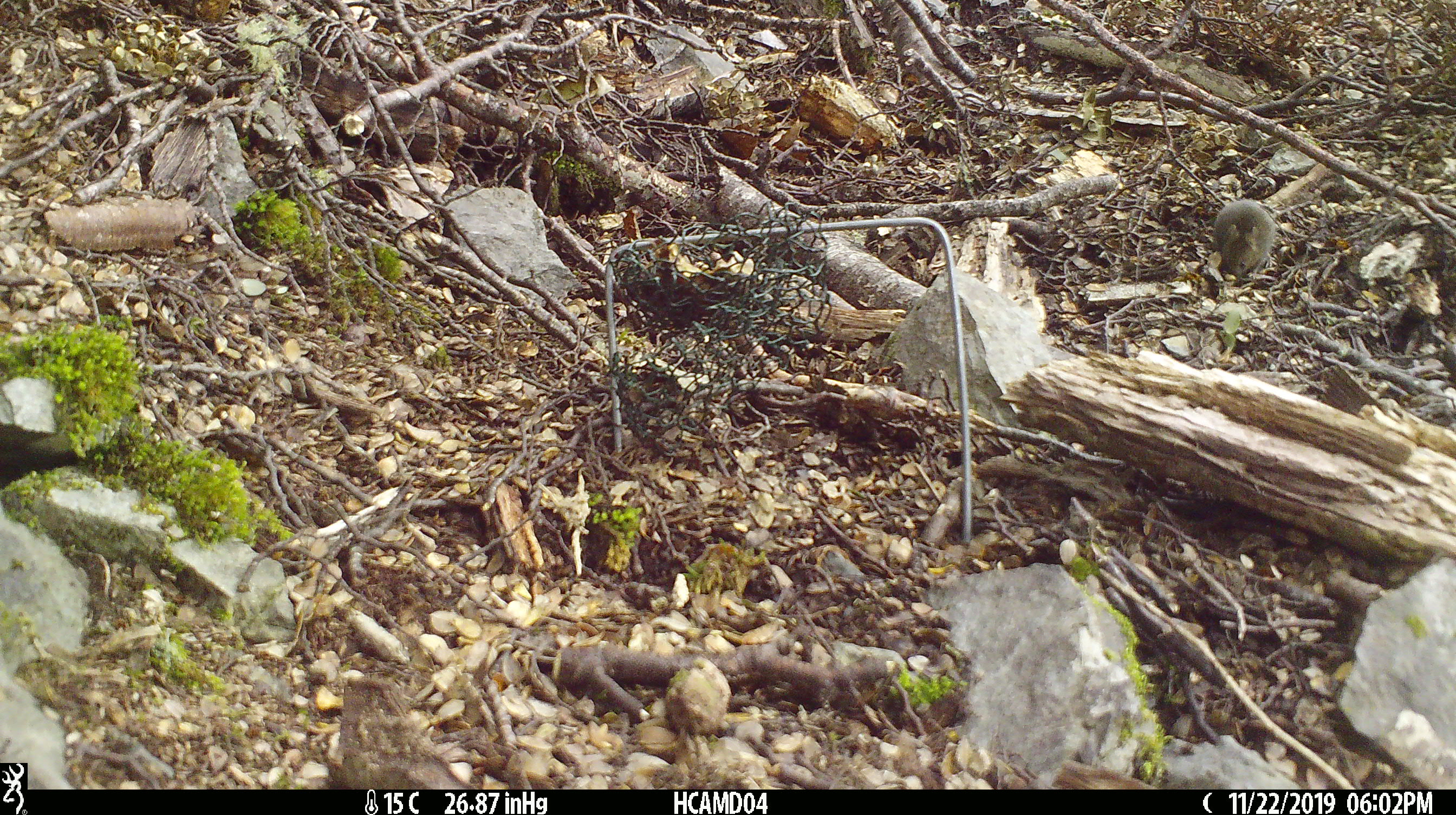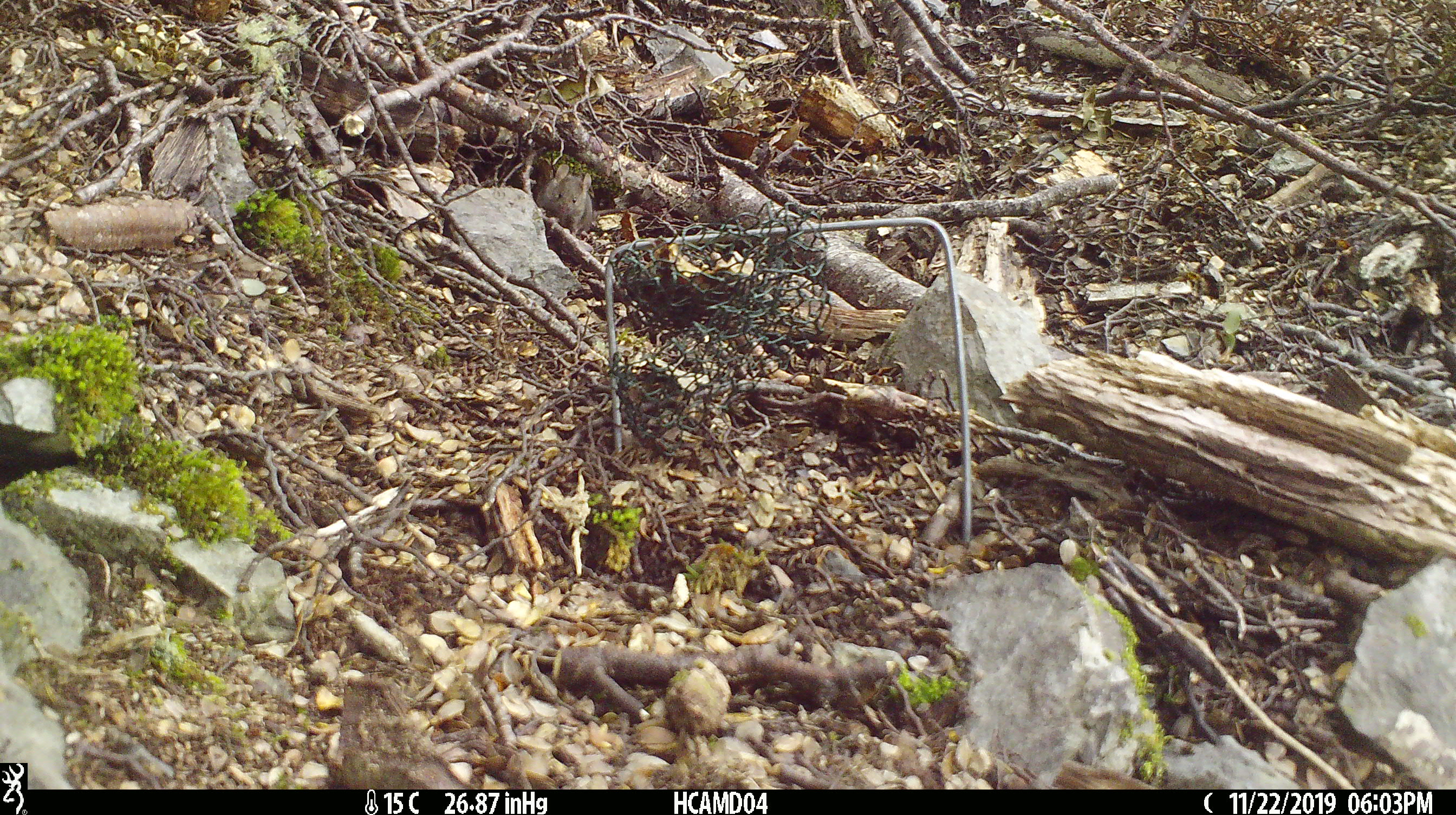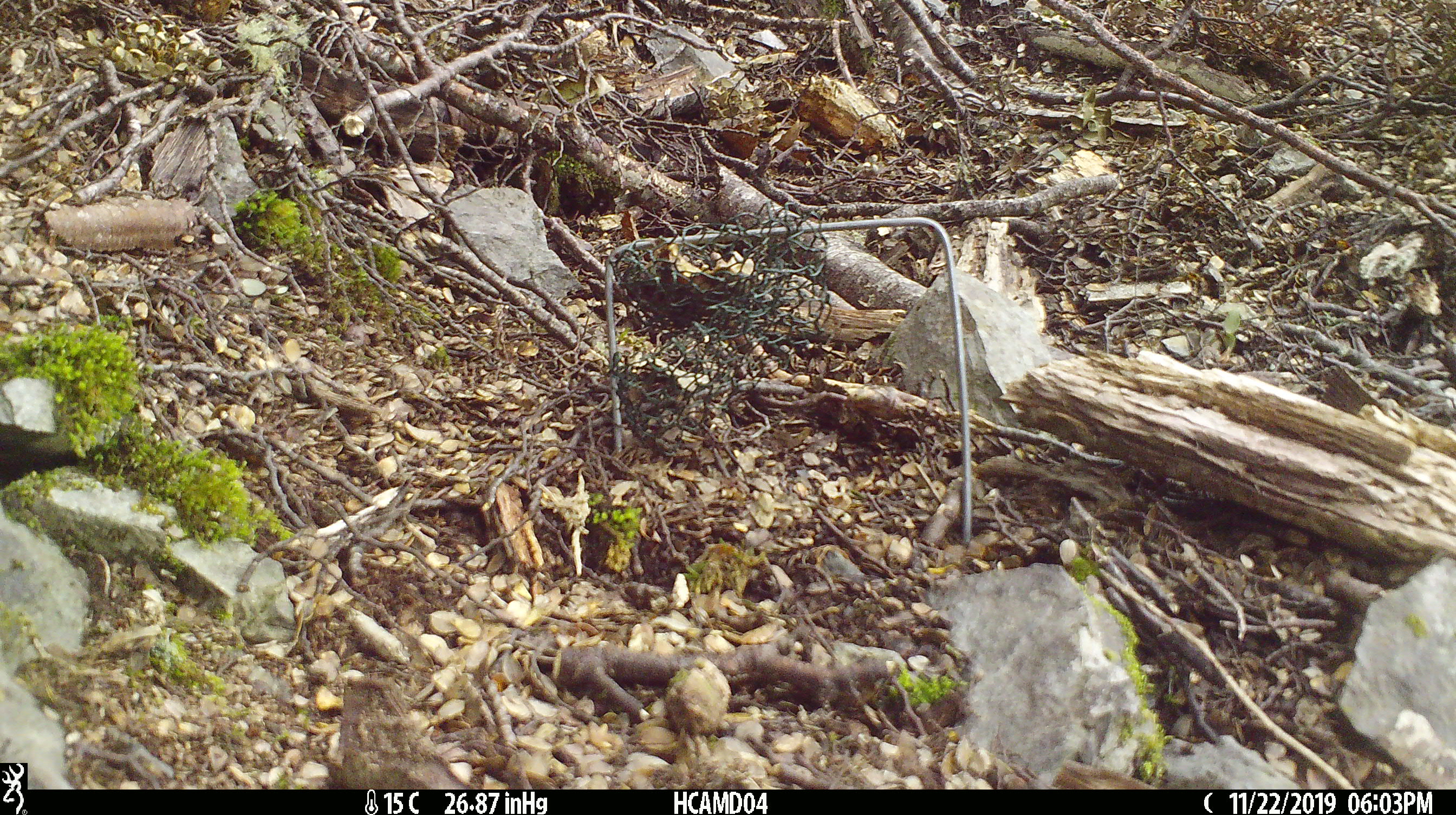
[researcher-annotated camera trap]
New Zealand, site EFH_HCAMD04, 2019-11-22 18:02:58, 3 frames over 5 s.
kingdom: Animalia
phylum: Chordata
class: Mammalia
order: Rodentia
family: Muridae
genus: Mus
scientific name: Mus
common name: mouse